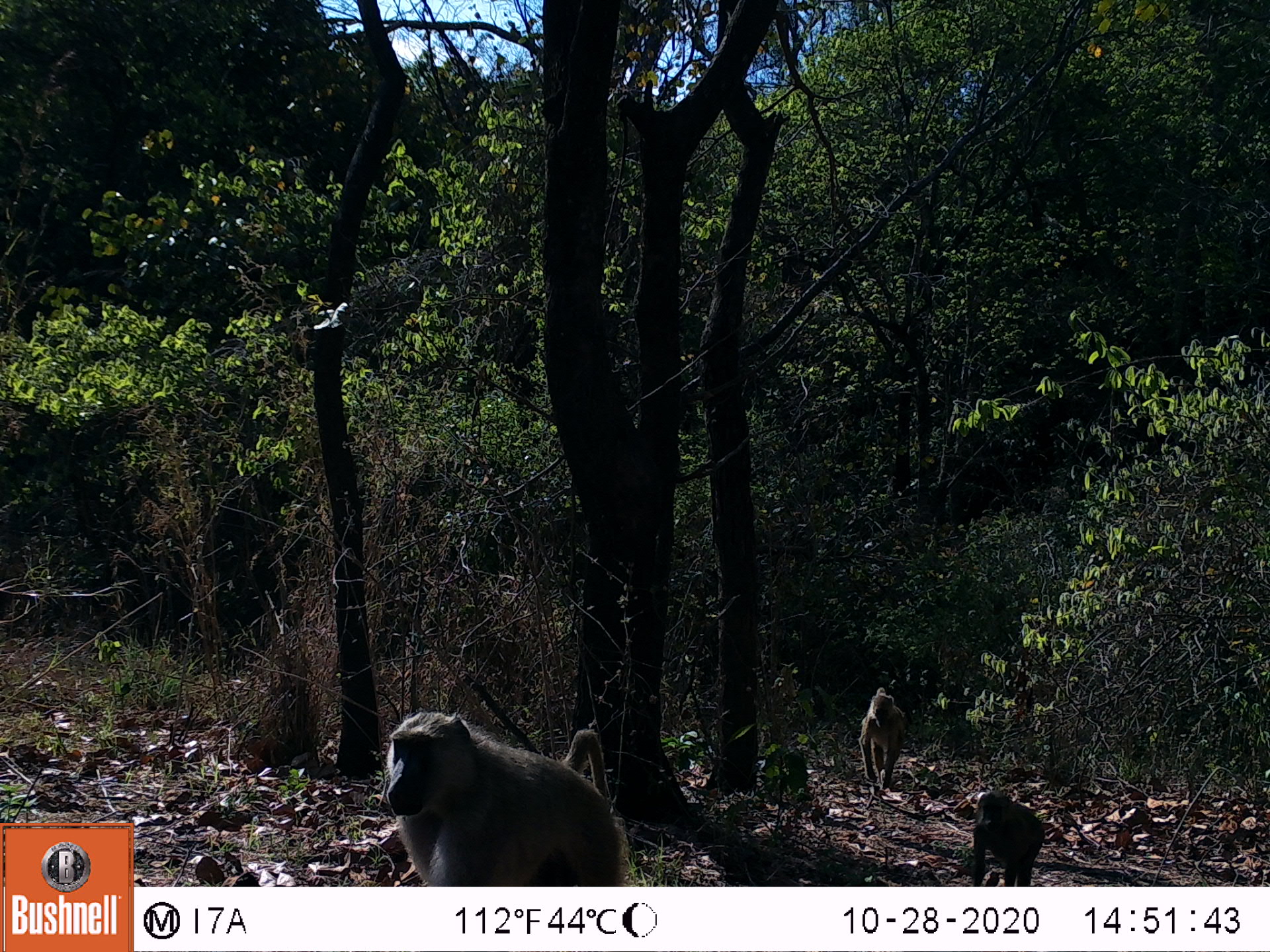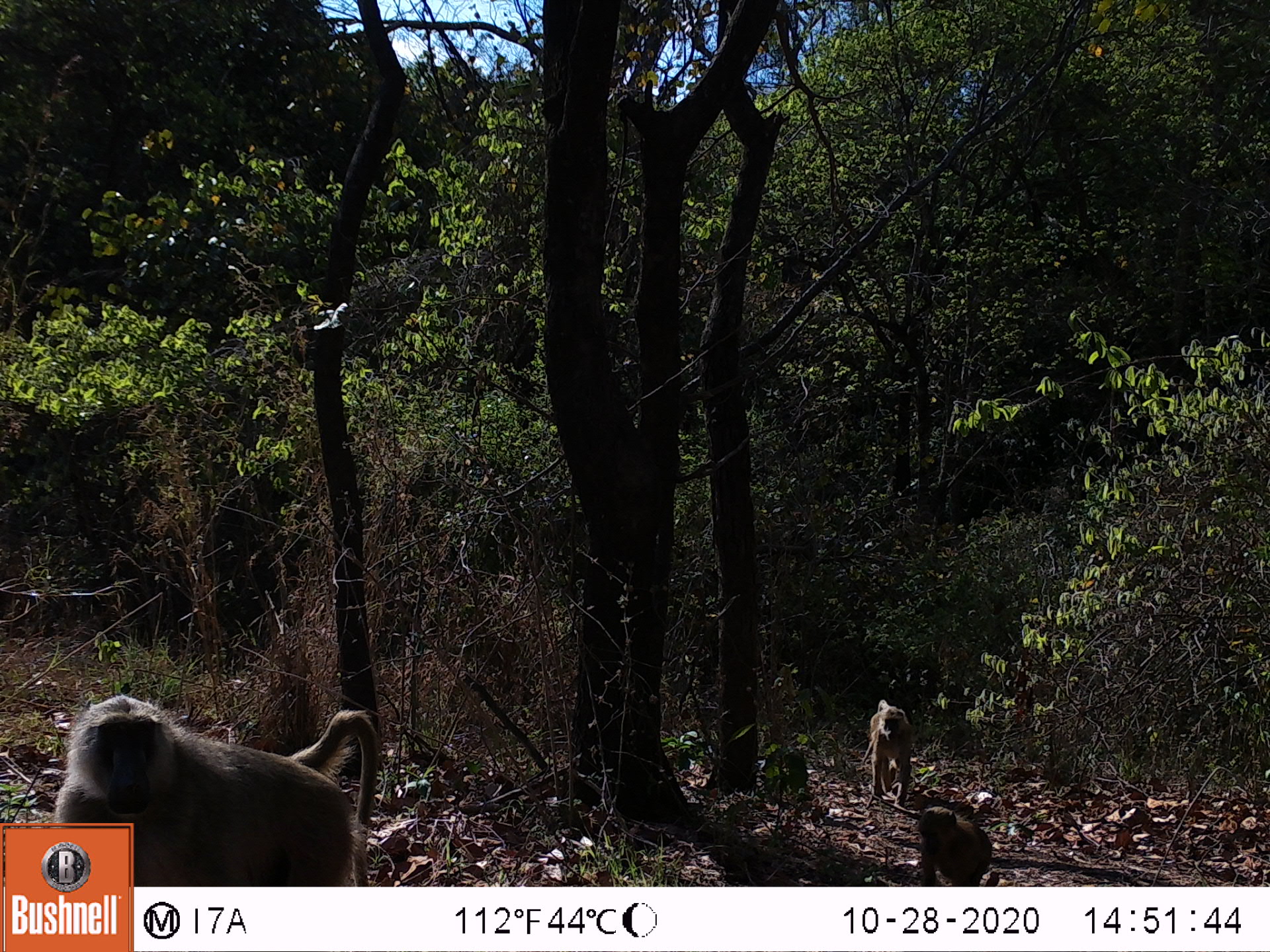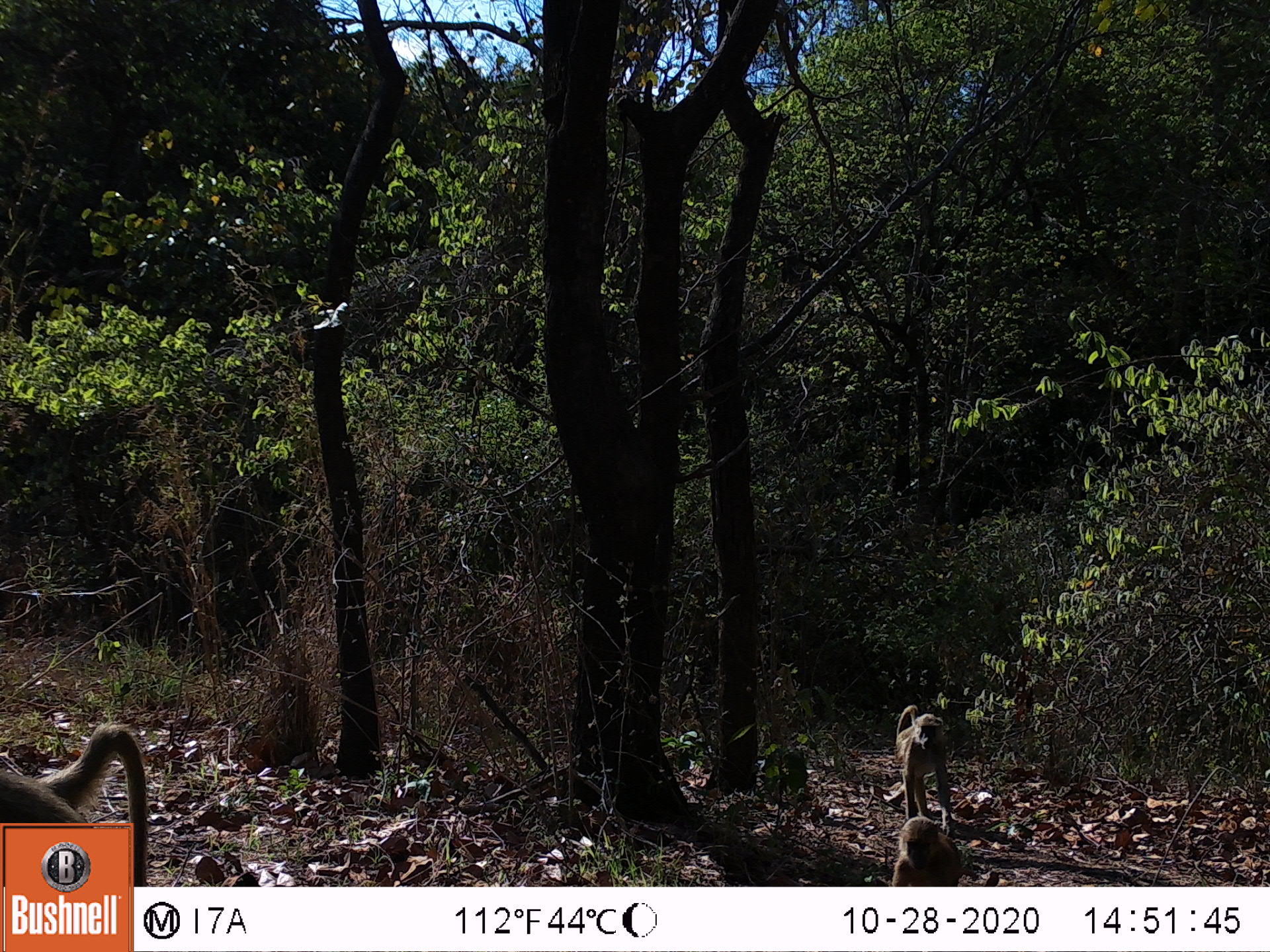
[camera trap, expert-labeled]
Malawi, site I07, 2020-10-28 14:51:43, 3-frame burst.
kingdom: Animalia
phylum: Chordata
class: Mammalia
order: Primates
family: Cercopithecidae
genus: Papio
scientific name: Papio cynocephalus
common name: yellow baboon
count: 3